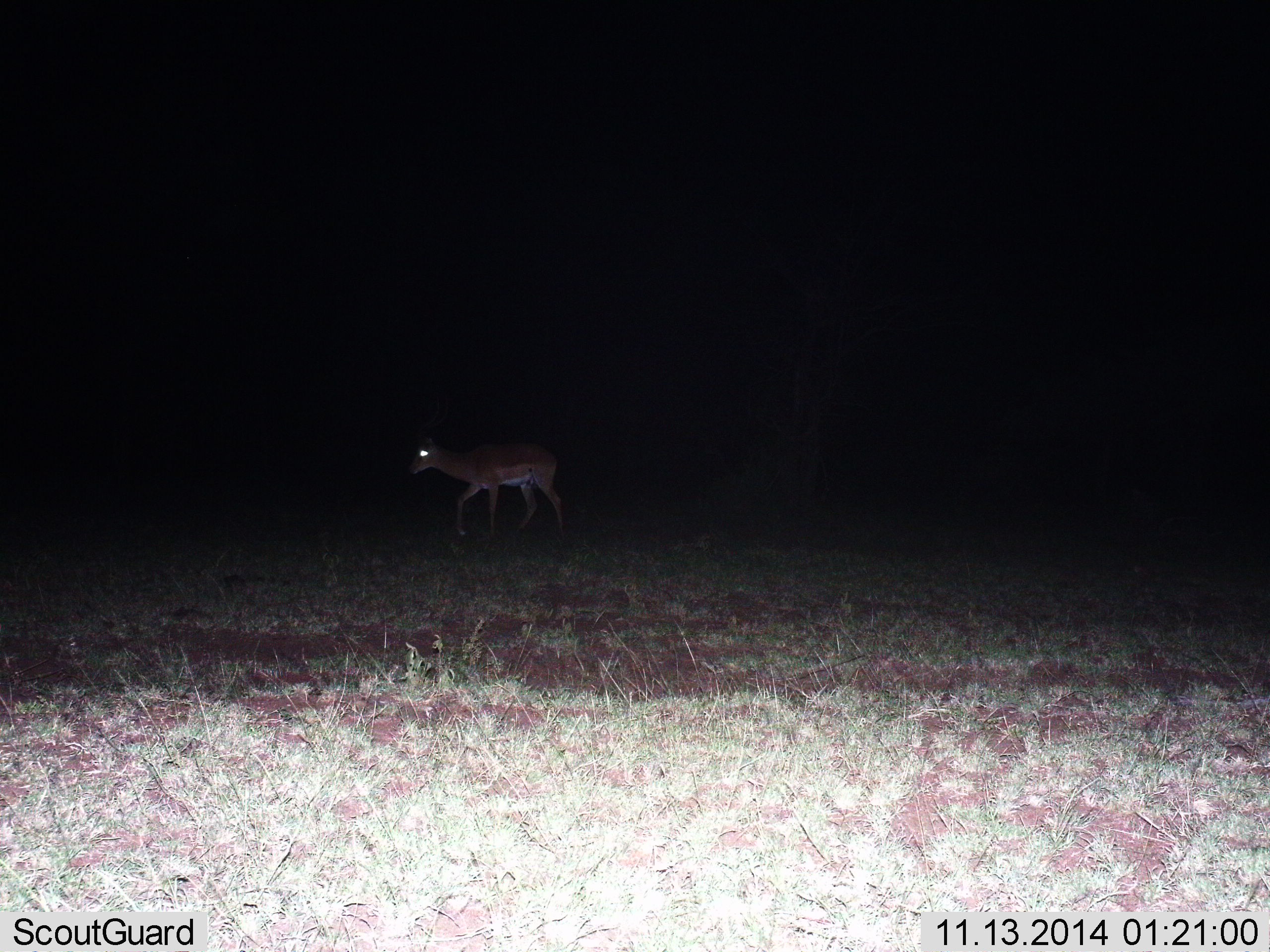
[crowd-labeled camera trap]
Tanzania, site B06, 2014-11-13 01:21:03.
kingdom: Animalia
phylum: Chordata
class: Mammalia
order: Artiodactyla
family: Bovidae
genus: Nanger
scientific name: Nanger granti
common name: grant's gazelle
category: gazellegrants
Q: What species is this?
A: Gazellegrants (grant's gazelle) (Nanger granti).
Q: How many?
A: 1.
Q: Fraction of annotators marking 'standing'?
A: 10%.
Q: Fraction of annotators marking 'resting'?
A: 0%.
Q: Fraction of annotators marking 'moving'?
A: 90%.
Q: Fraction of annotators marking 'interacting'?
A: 0%.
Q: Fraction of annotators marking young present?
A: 0%.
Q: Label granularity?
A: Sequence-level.